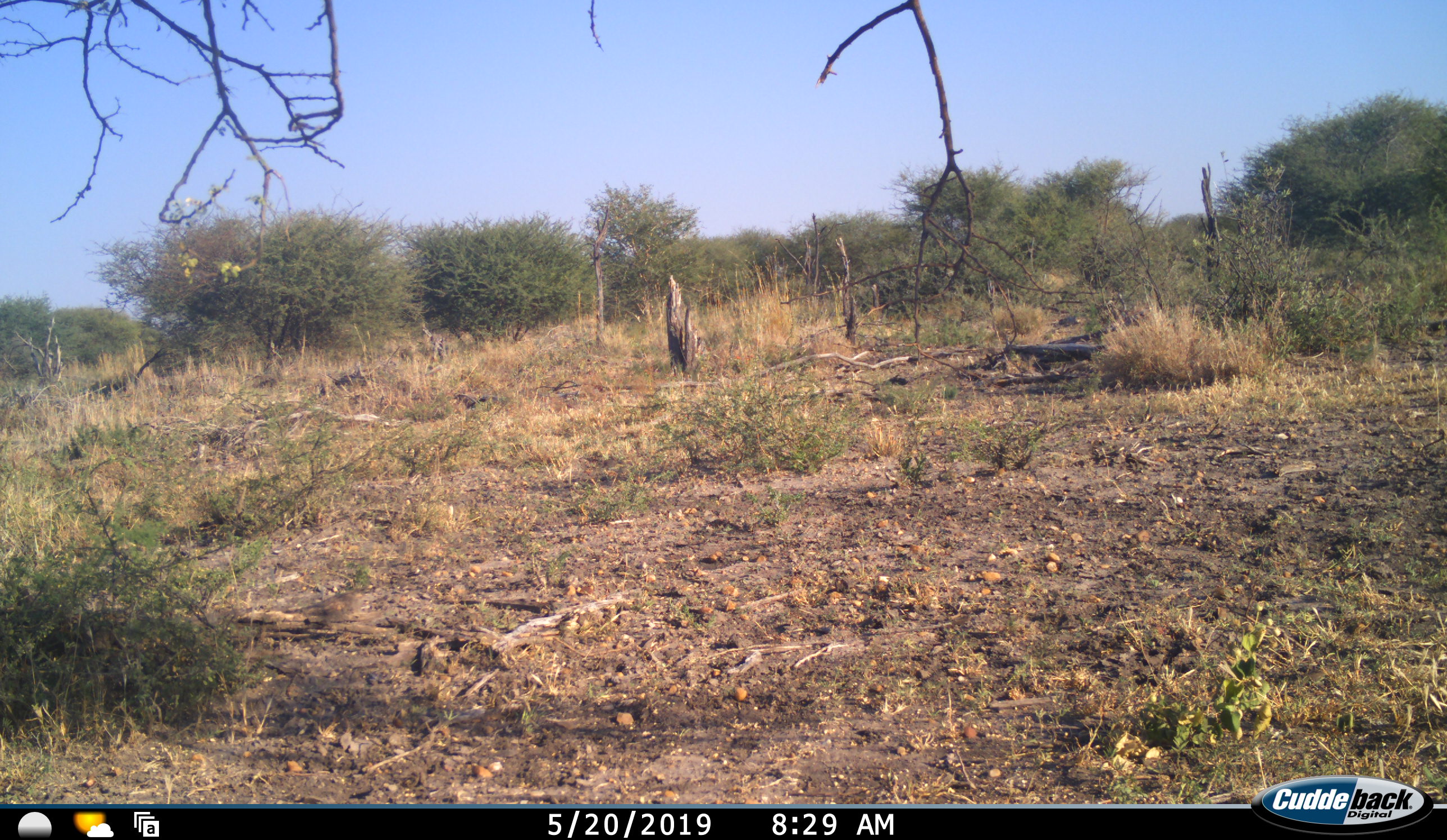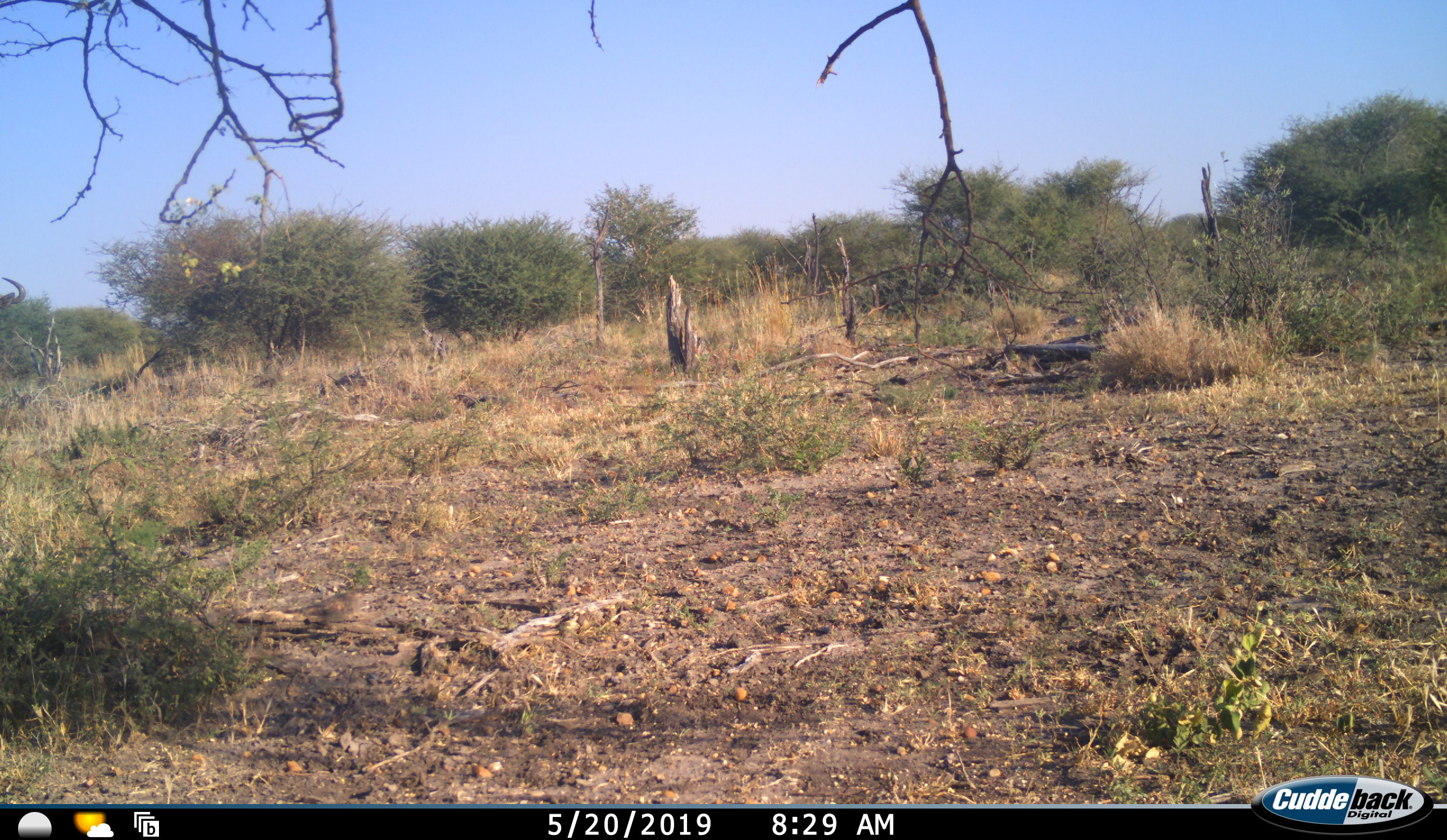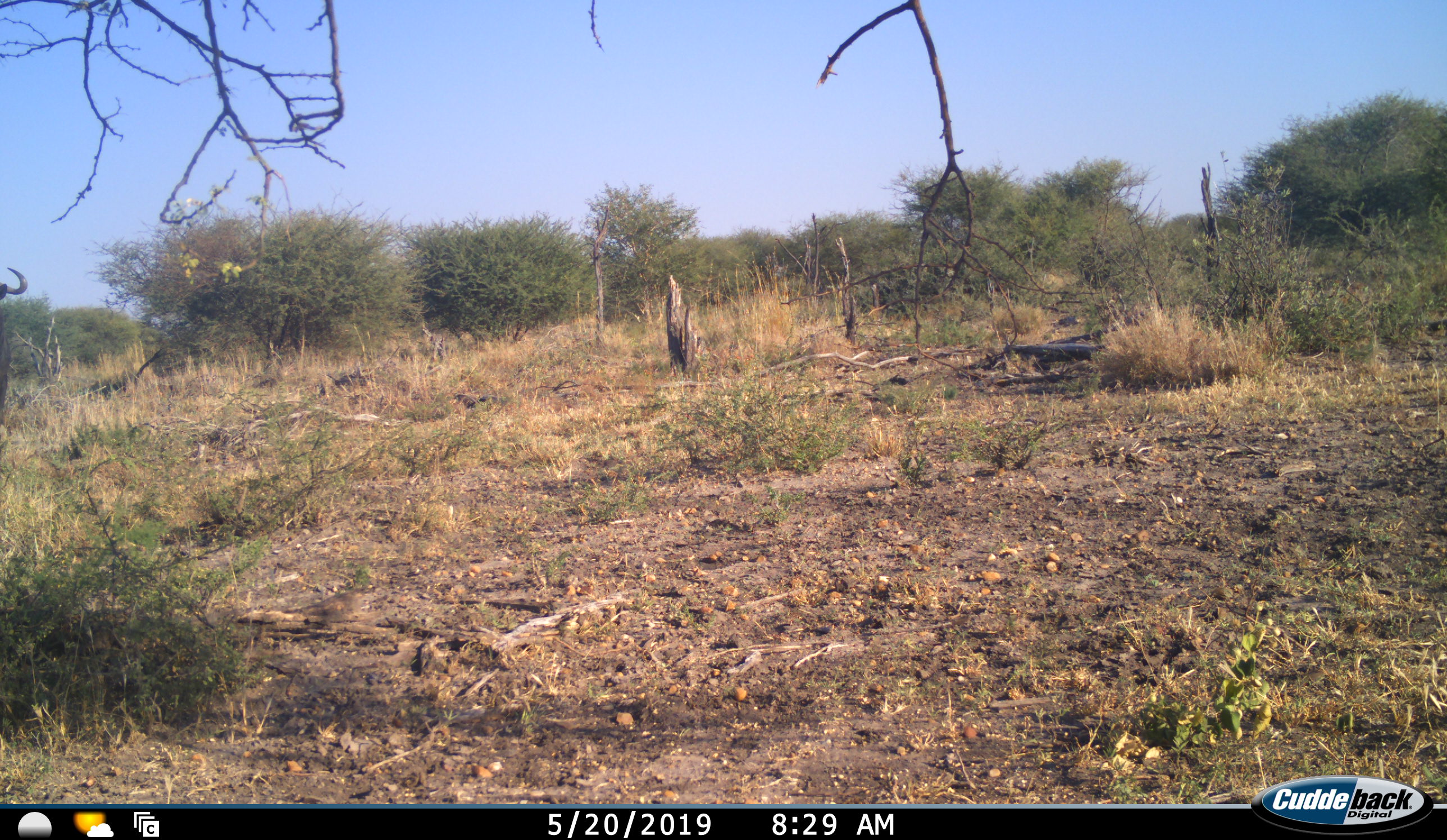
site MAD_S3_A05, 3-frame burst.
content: unidentified animal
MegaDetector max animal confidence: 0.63